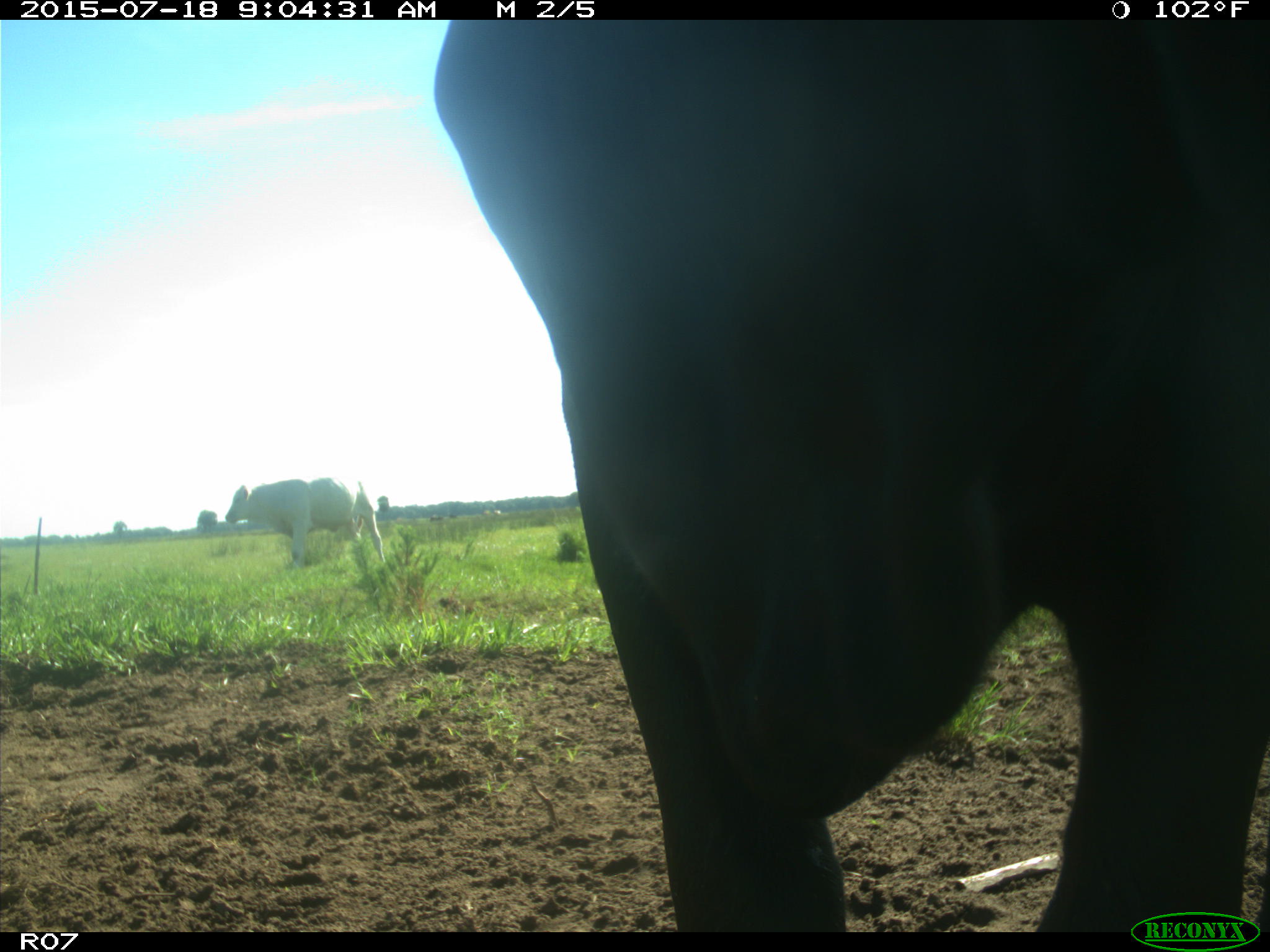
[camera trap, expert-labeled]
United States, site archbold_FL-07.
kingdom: Animalia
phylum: Chordata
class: Mammalia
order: Artiodactyla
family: Bovidae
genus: Bos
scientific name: Bos taurus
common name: domestic cow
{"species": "Bos taurus (domestic cow)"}